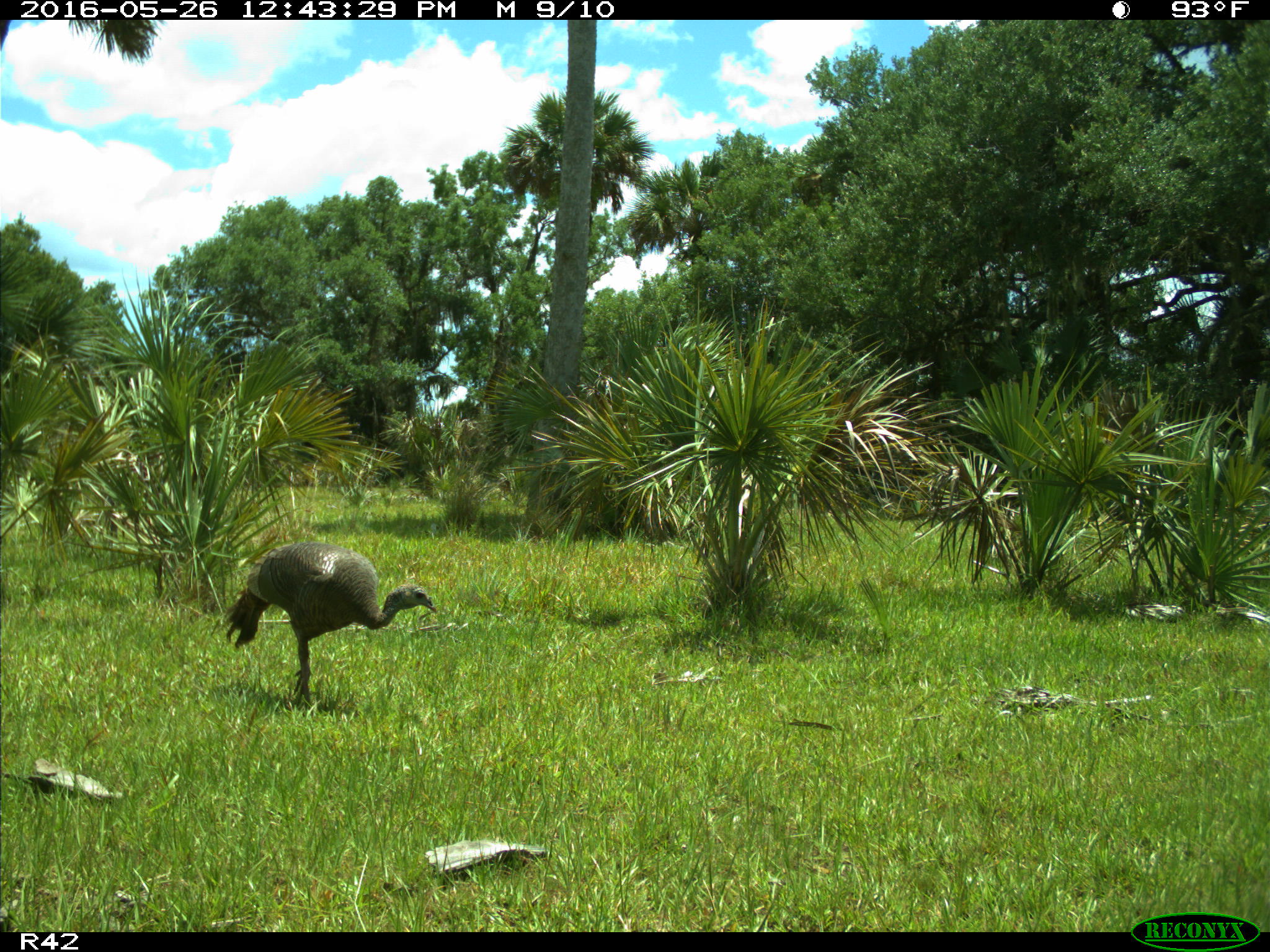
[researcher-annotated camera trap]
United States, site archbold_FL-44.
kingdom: Animalia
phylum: Chordata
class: Aves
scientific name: Aves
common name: birds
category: unidentified bird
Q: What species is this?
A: Unidentified bird (birds) (Aves).